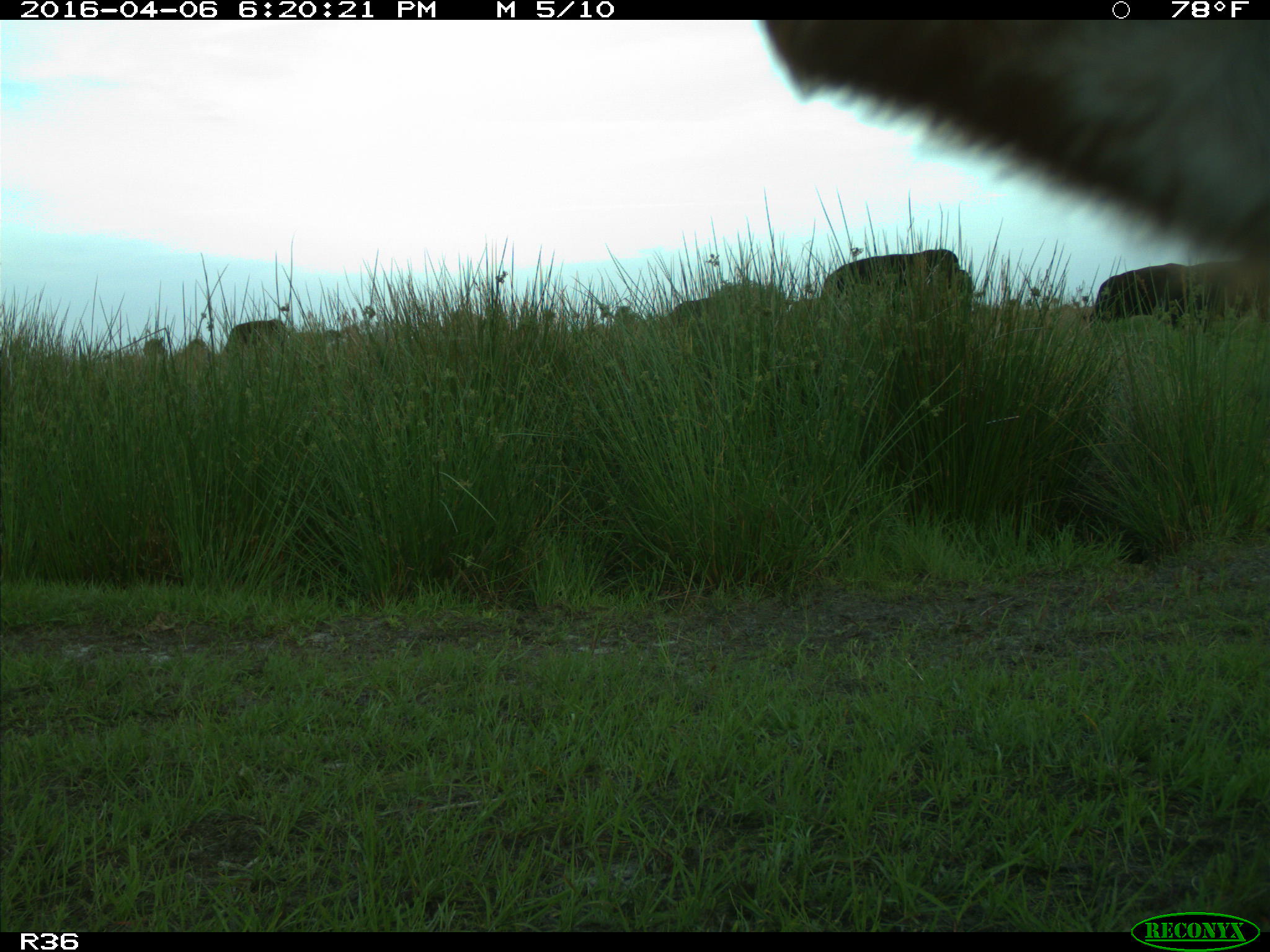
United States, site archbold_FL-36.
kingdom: Animalia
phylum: Chordata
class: Mammalia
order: Artiodactyla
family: Bovidae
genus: Bos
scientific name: Bos taurus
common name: domestic cow